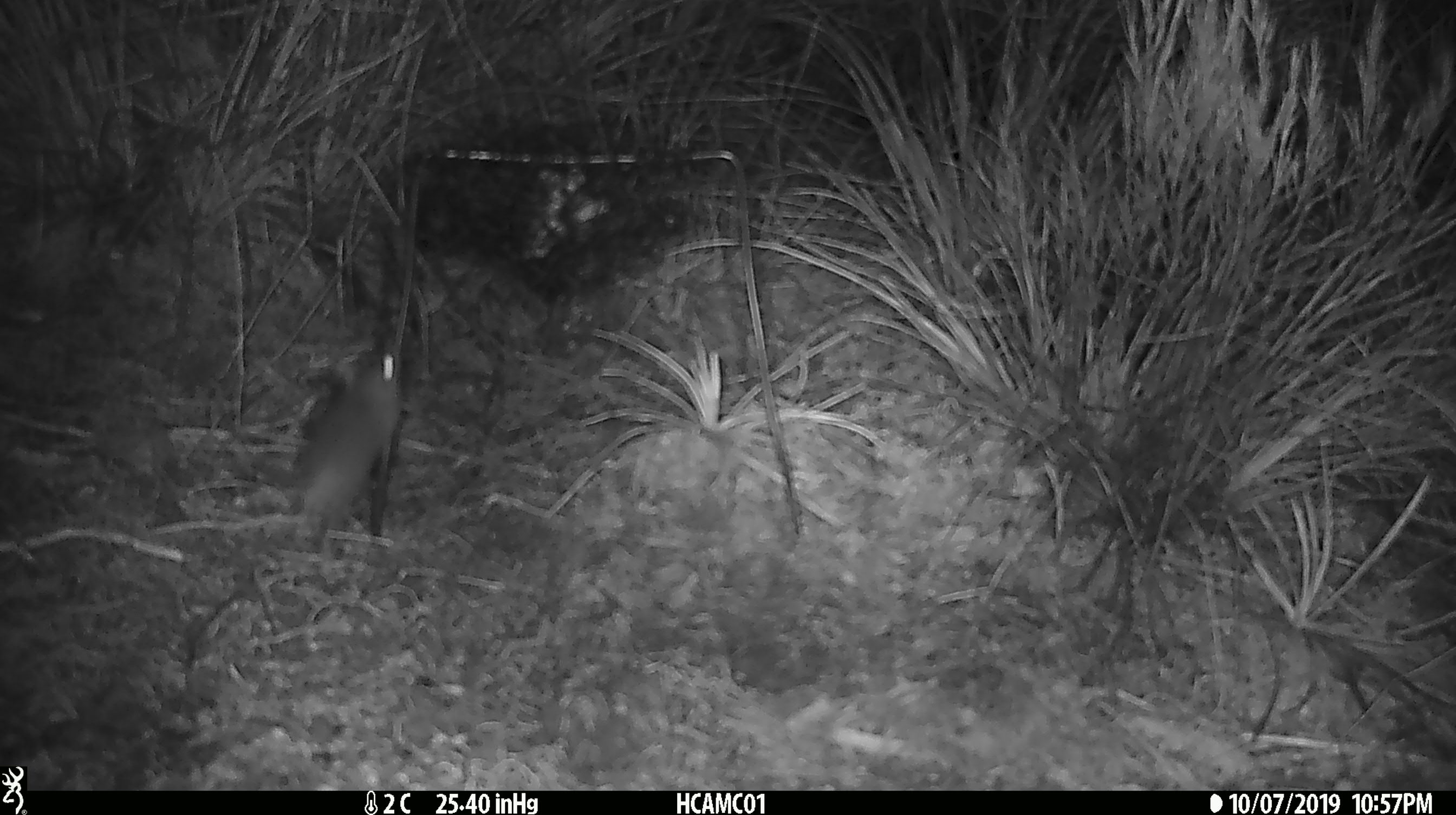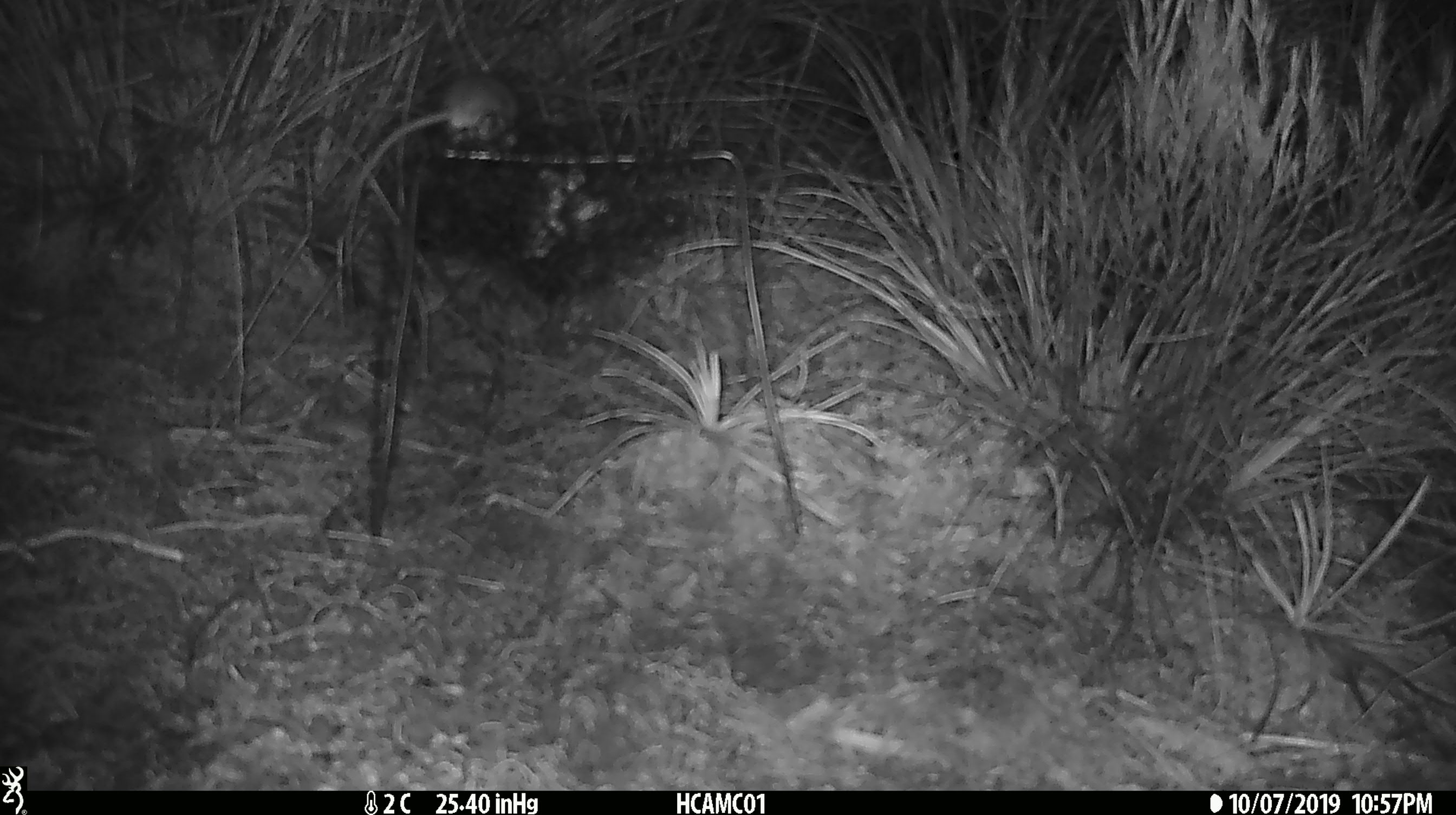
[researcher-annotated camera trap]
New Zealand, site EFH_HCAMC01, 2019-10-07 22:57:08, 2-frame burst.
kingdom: Animalia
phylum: Chordata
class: Mammalia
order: Rodentia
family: Muridae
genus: Mus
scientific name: Mus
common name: mouse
Mouse (Mus).